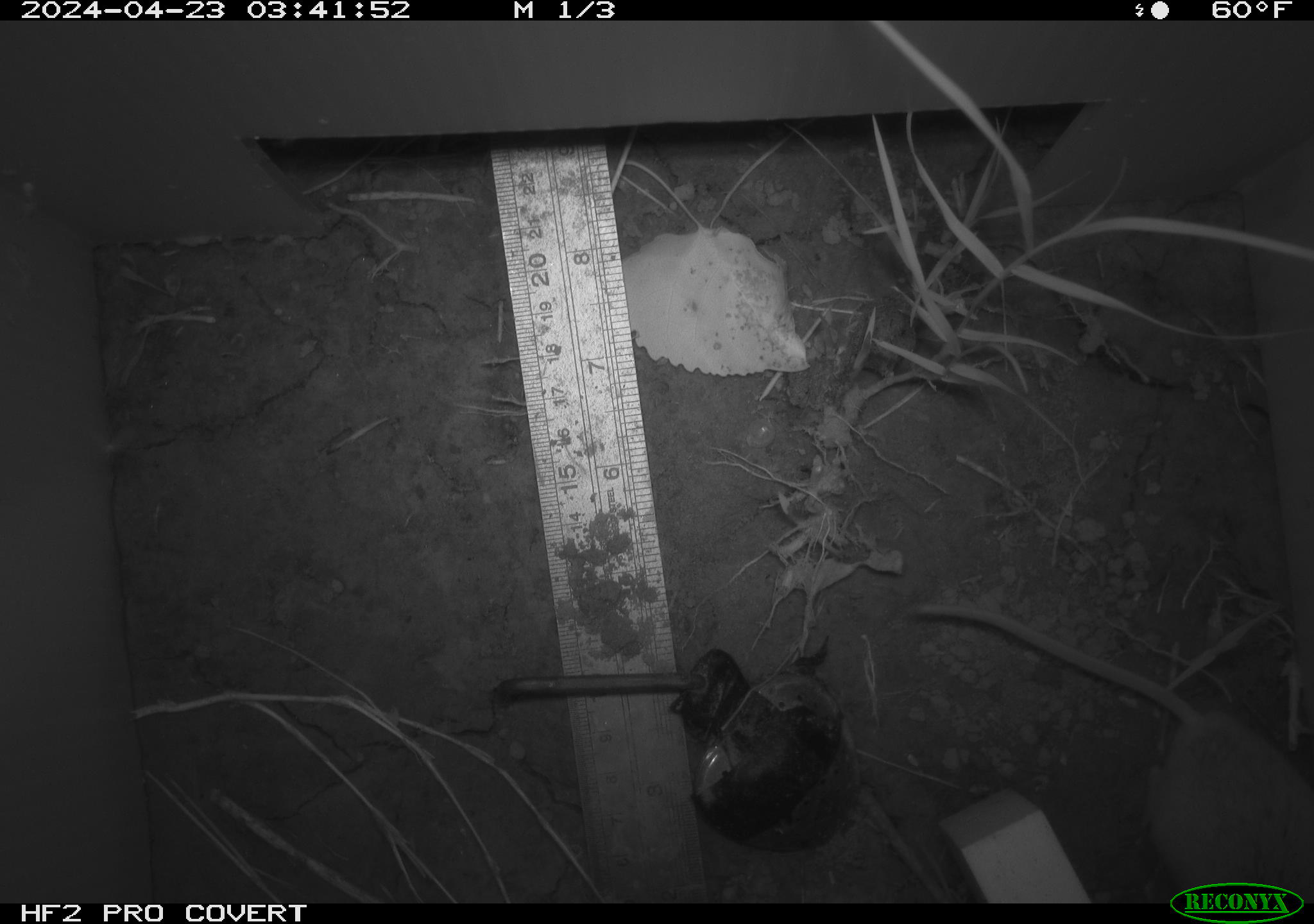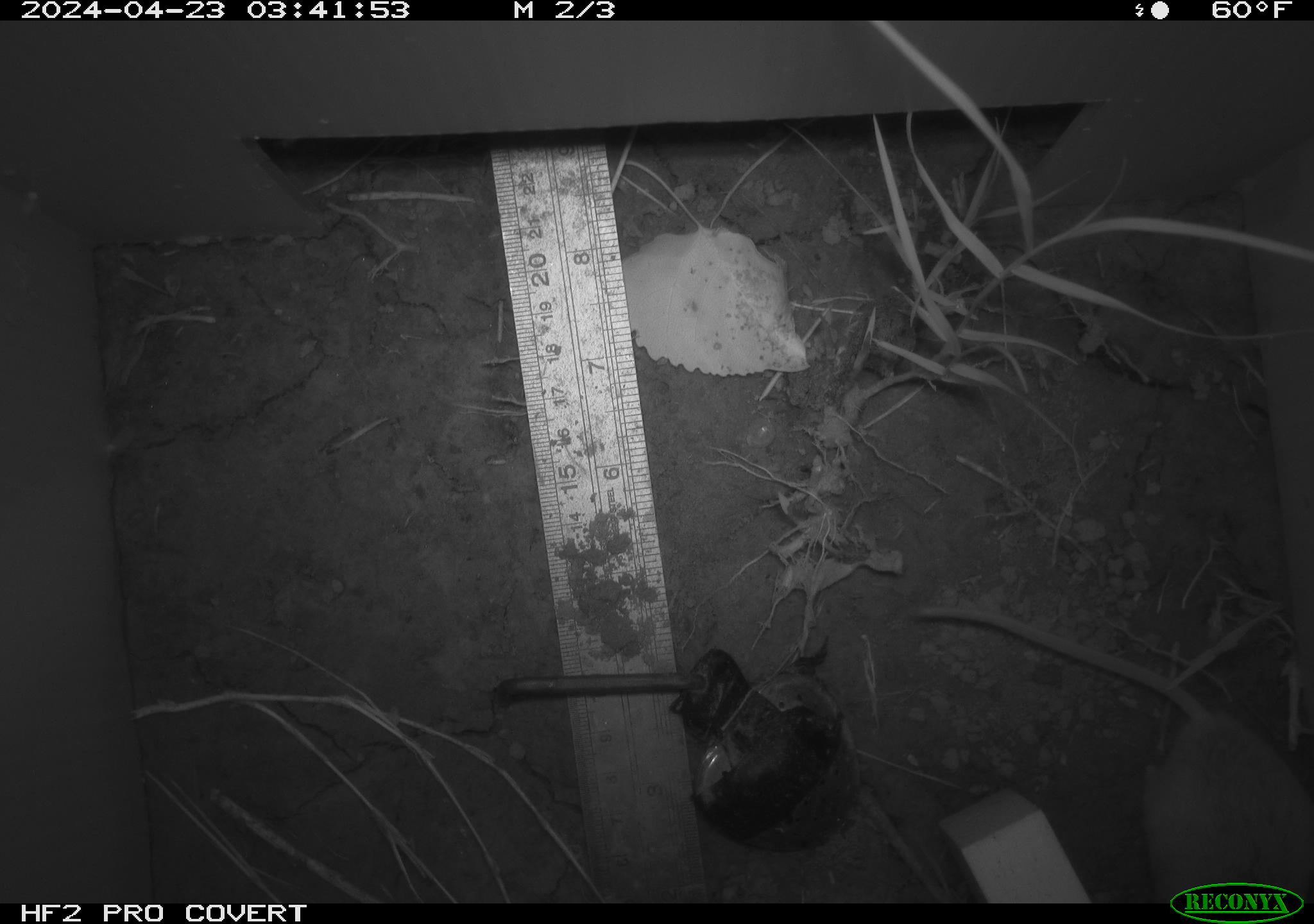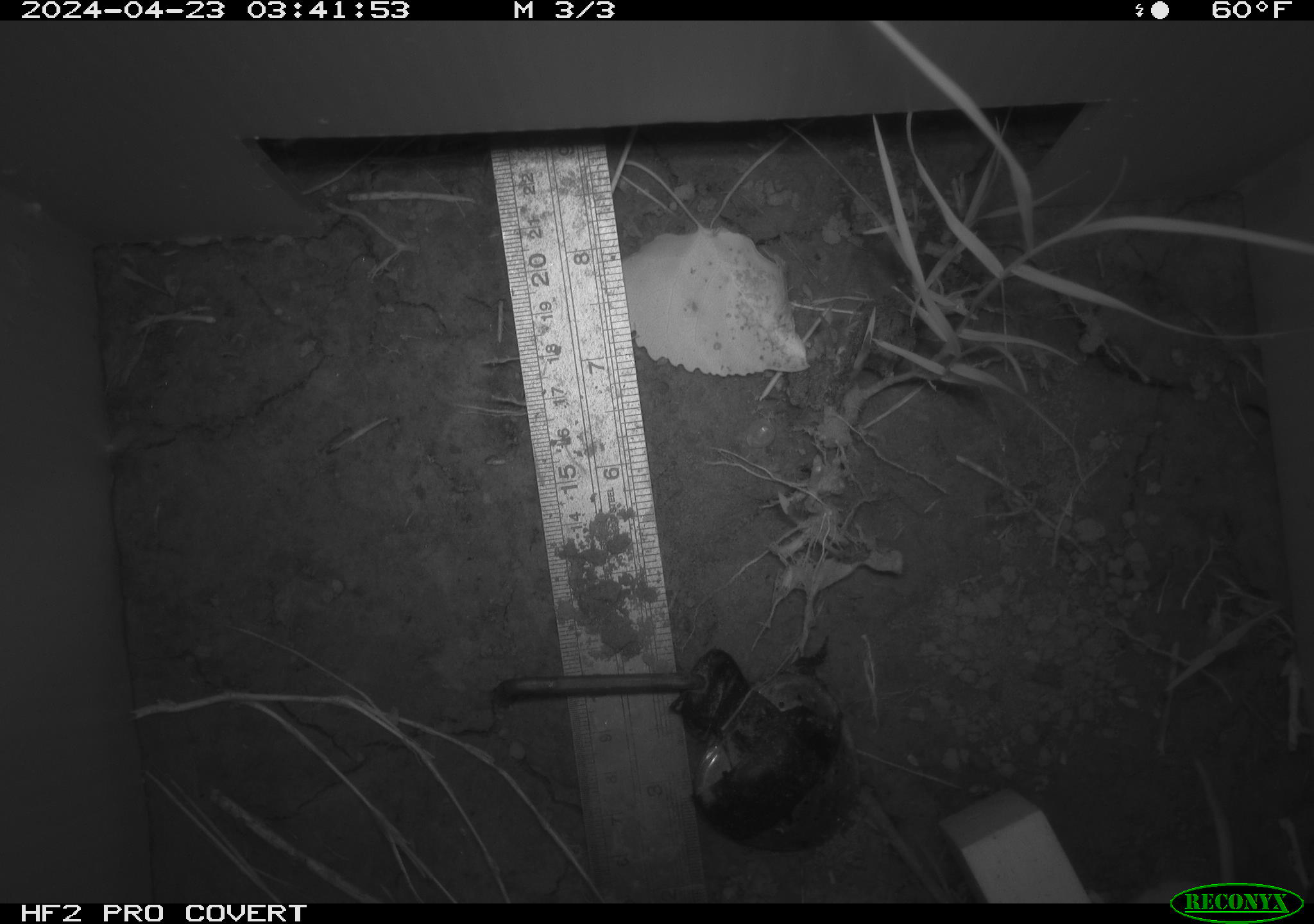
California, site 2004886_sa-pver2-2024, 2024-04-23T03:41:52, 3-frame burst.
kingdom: Animalia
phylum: Chordata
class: Mammalia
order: Rodentia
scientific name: Rodentia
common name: mouse species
Mouse species (Rodentia).